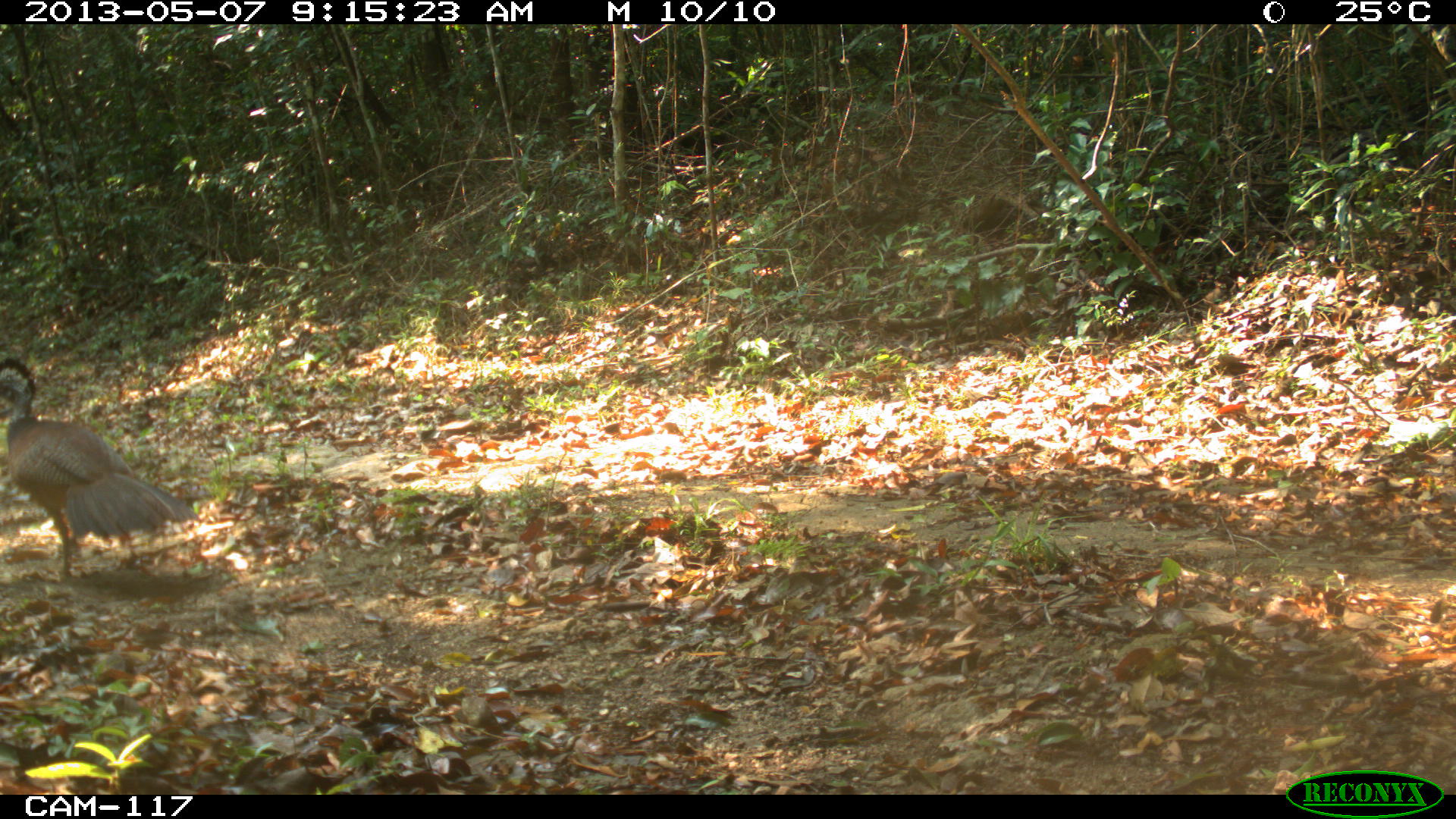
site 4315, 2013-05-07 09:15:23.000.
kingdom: Animalia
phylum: Chordata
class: Aves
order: Galliformes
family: Cracidae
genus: Crax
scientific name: Crax rubra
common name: great curassow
Crax rubra (great curassow), count 1, sex female.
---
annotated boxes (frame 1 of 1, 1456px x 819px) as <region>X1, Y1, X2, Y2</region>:
crax rubra: <region>0, 353, 202, 584</region>